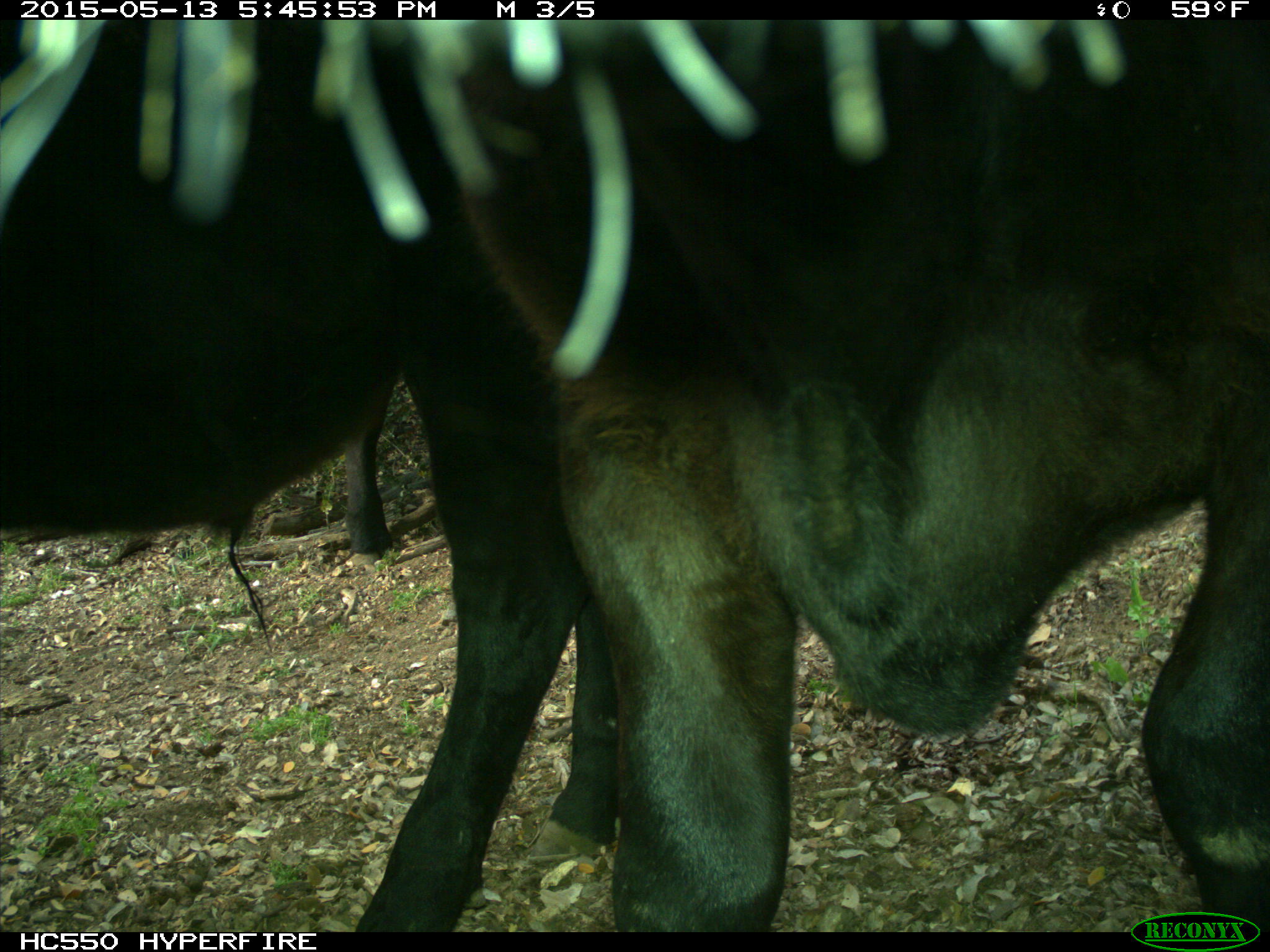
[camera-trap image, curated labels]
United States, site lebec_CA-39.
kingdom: Animalia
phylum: Chordata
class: Mammalia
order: Artiodactyla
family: Bovidae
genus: Bos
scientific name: Bos taurus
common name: domestic cow